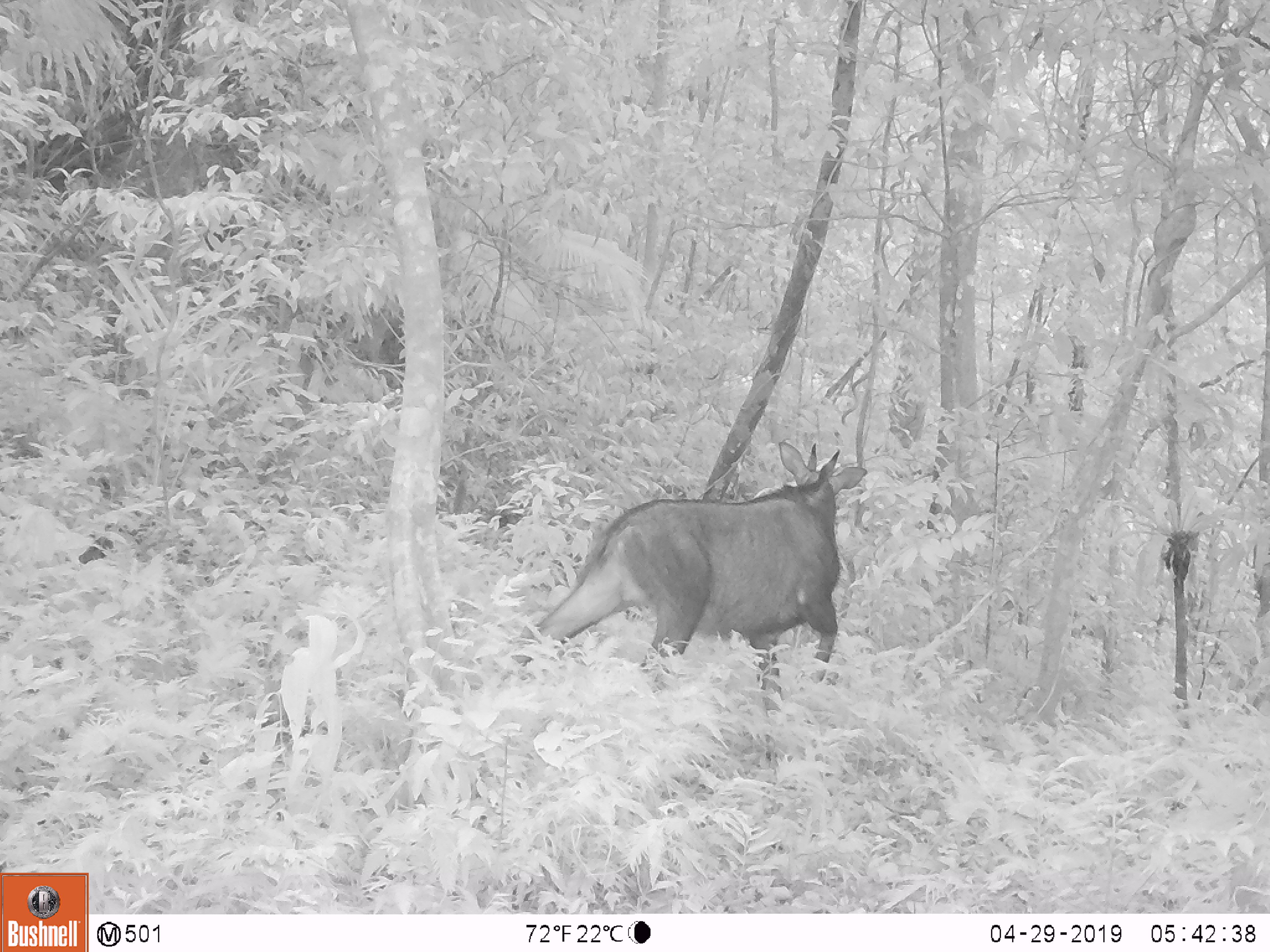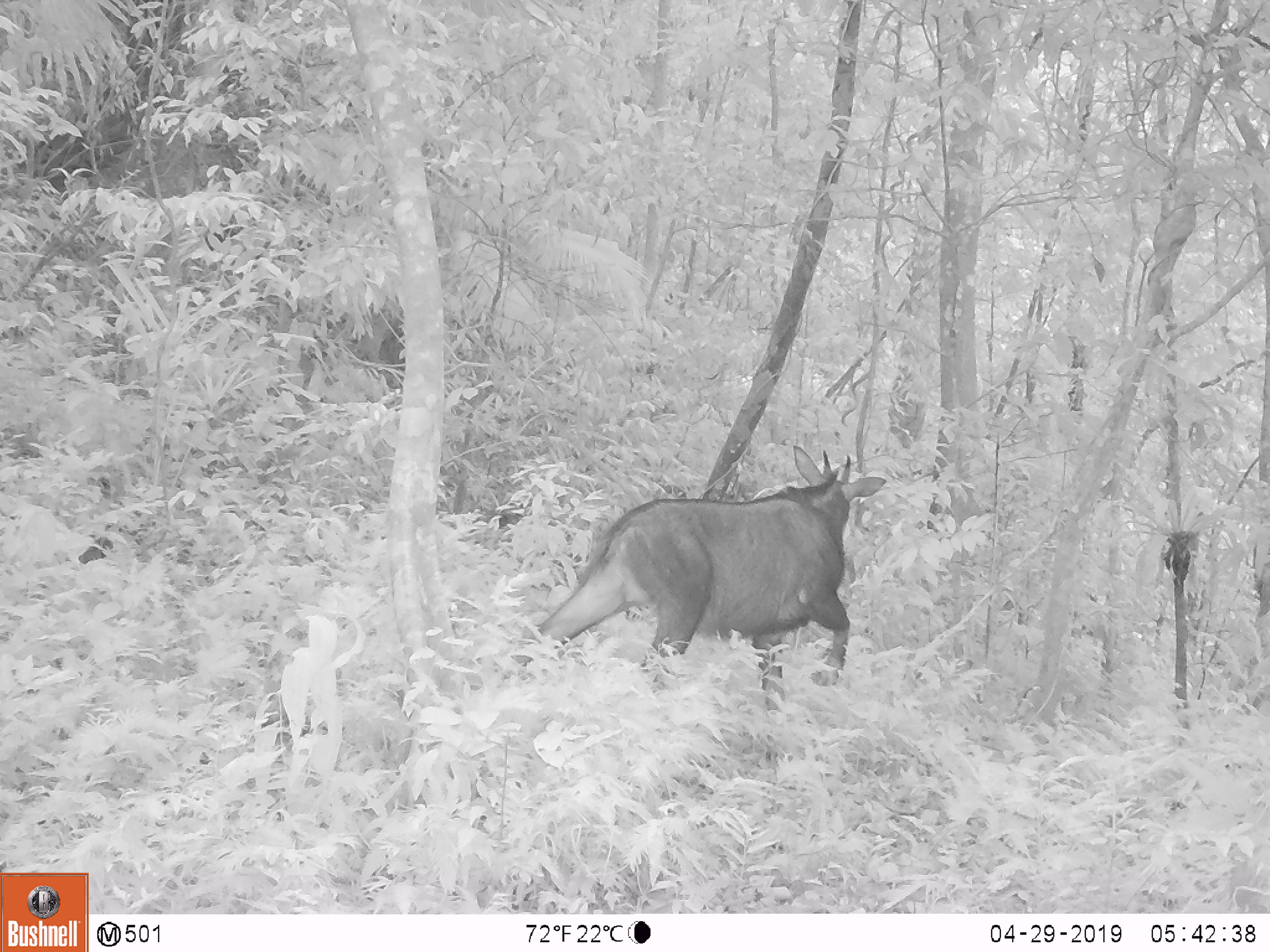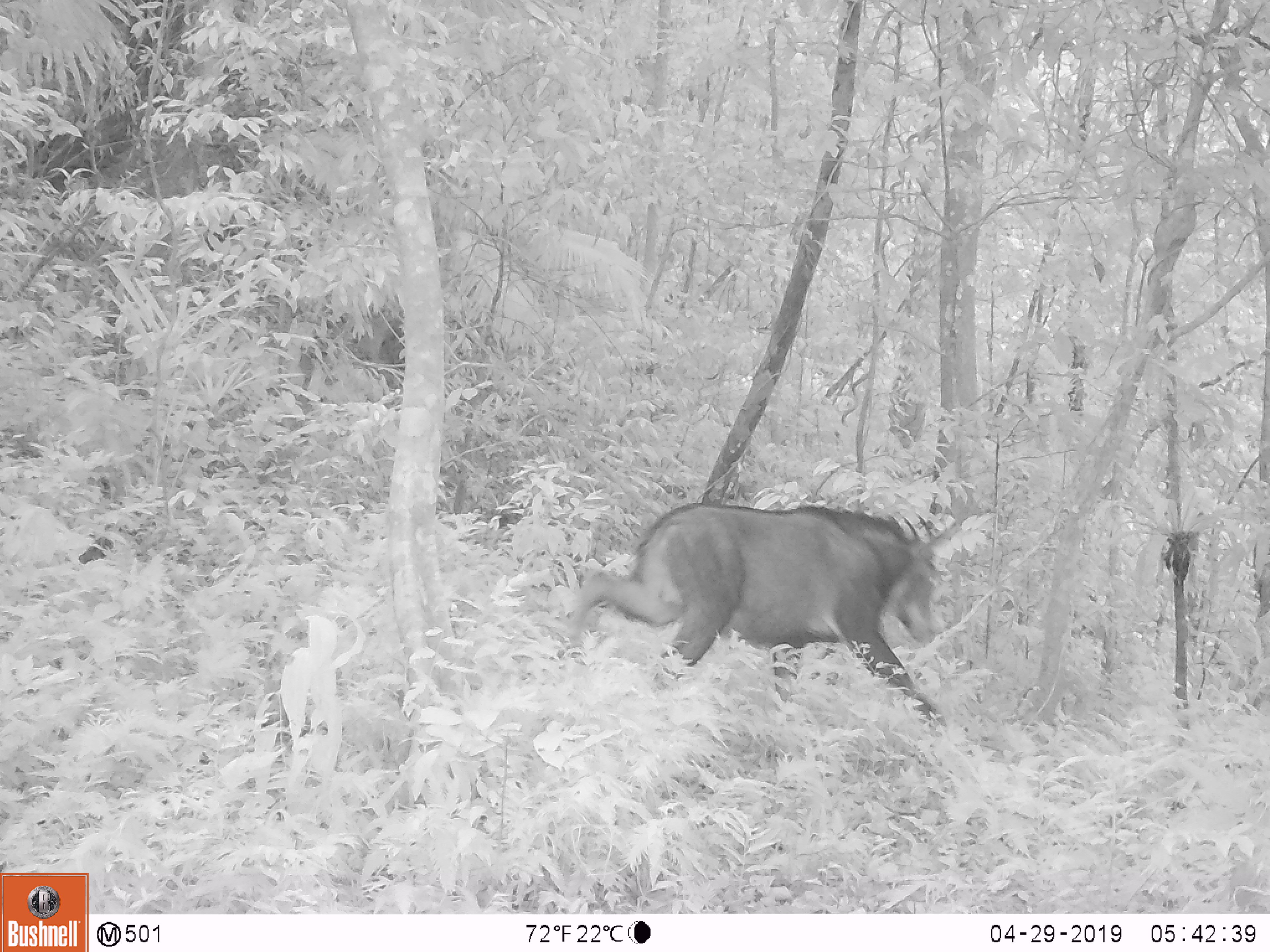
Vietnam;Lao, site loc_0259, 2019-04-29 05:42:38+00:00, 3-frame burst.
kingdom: Animalia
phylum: Chordata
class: Mammalia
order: Artiodactyla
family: Bovidae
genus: Capricornis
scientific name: Capricornis sumatraensis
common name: chinese serow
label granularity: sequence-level